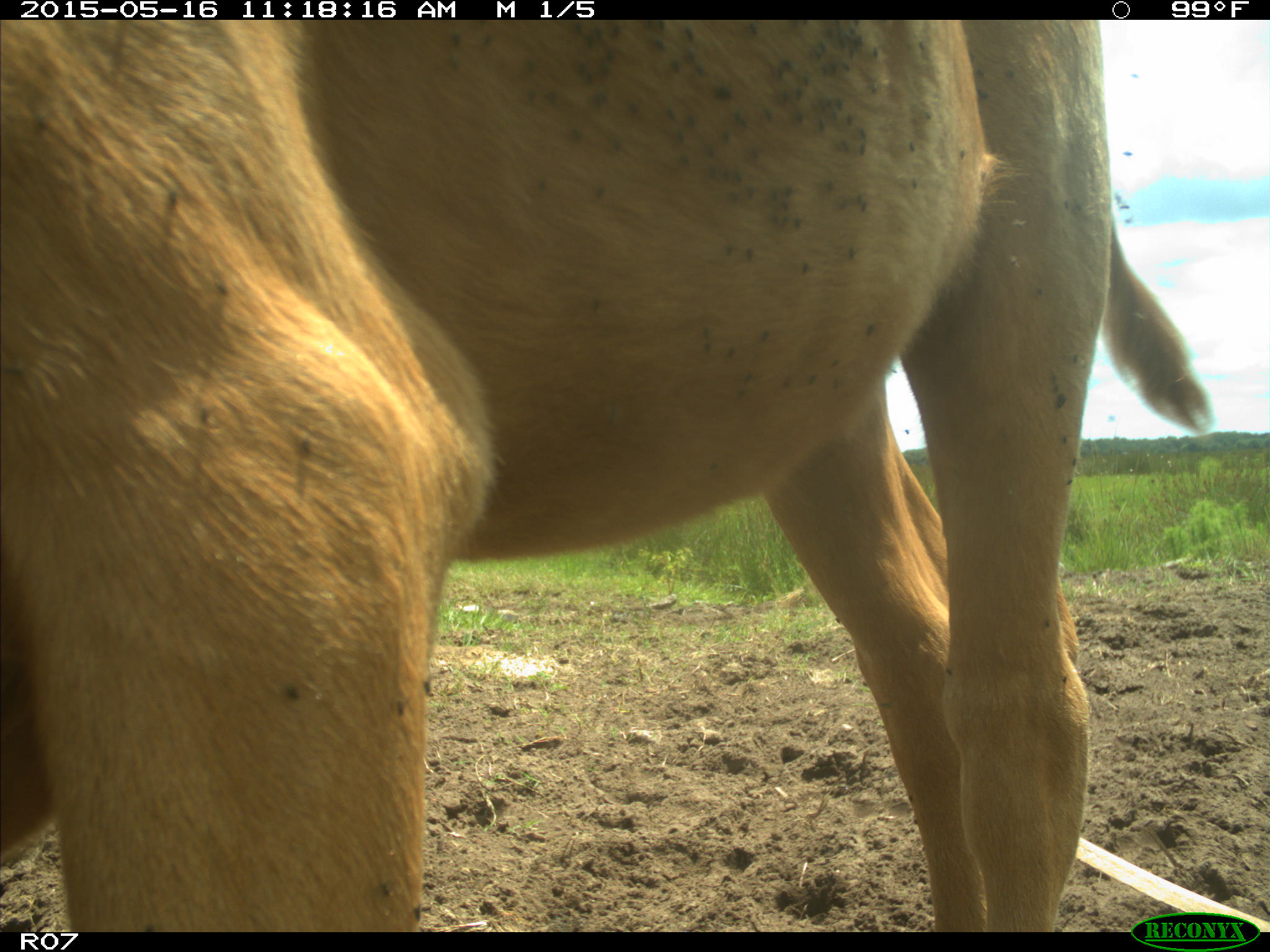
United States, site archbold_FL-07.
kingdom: Animalia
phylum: Chordata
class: Mammalia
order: Artiodactyla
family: Bovidae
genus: Bos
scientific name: Bos taurus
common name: domestic cow